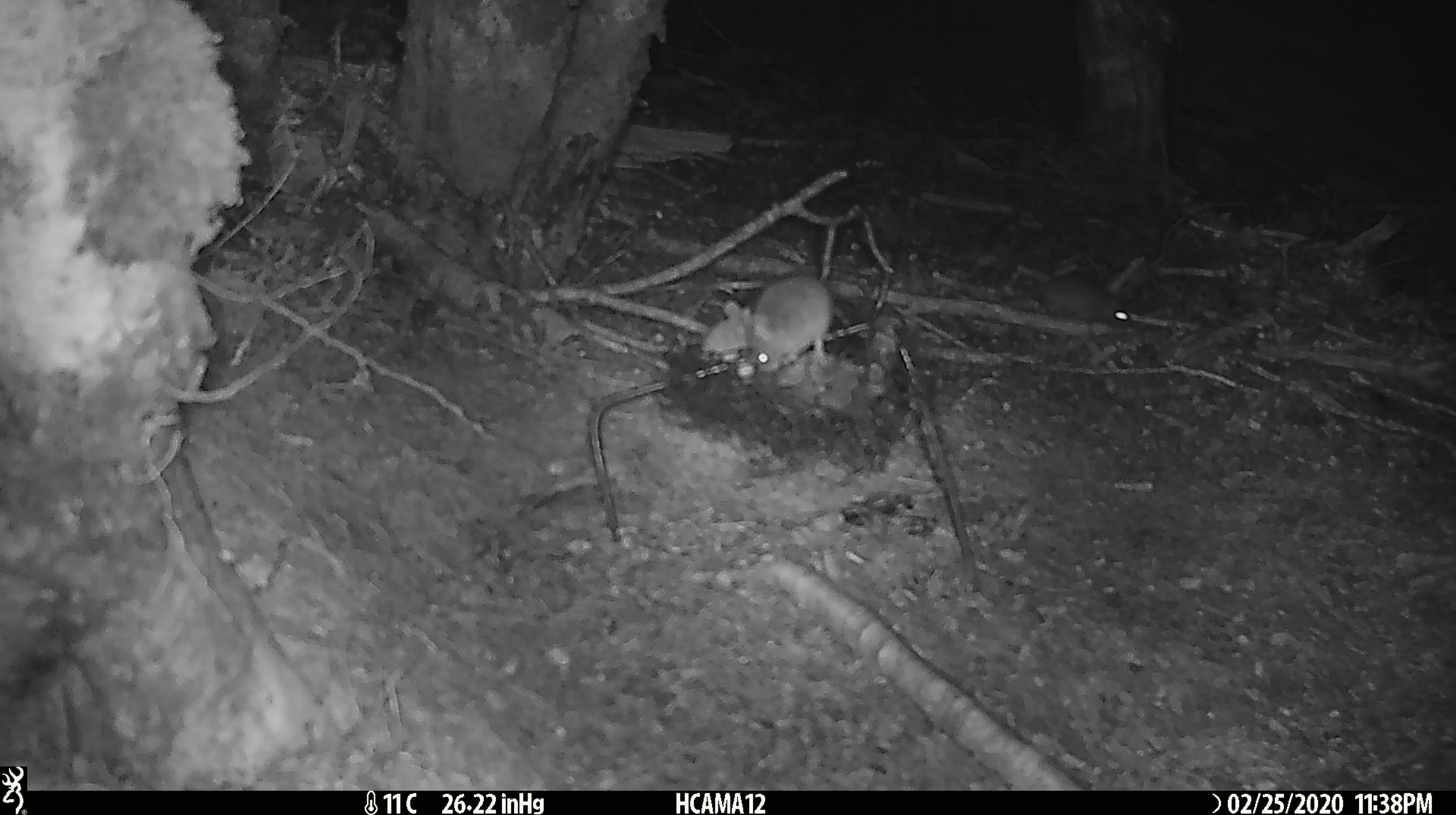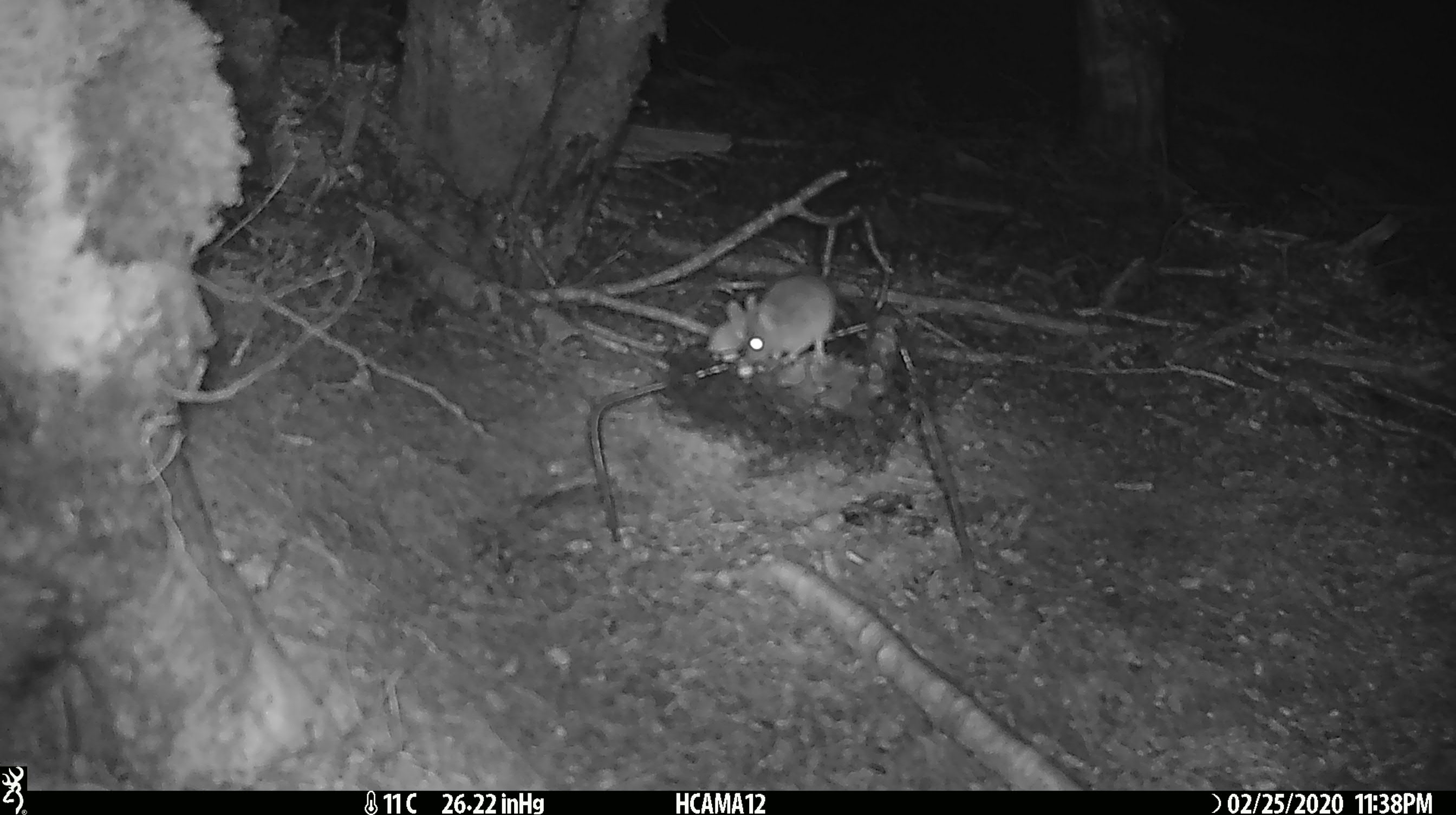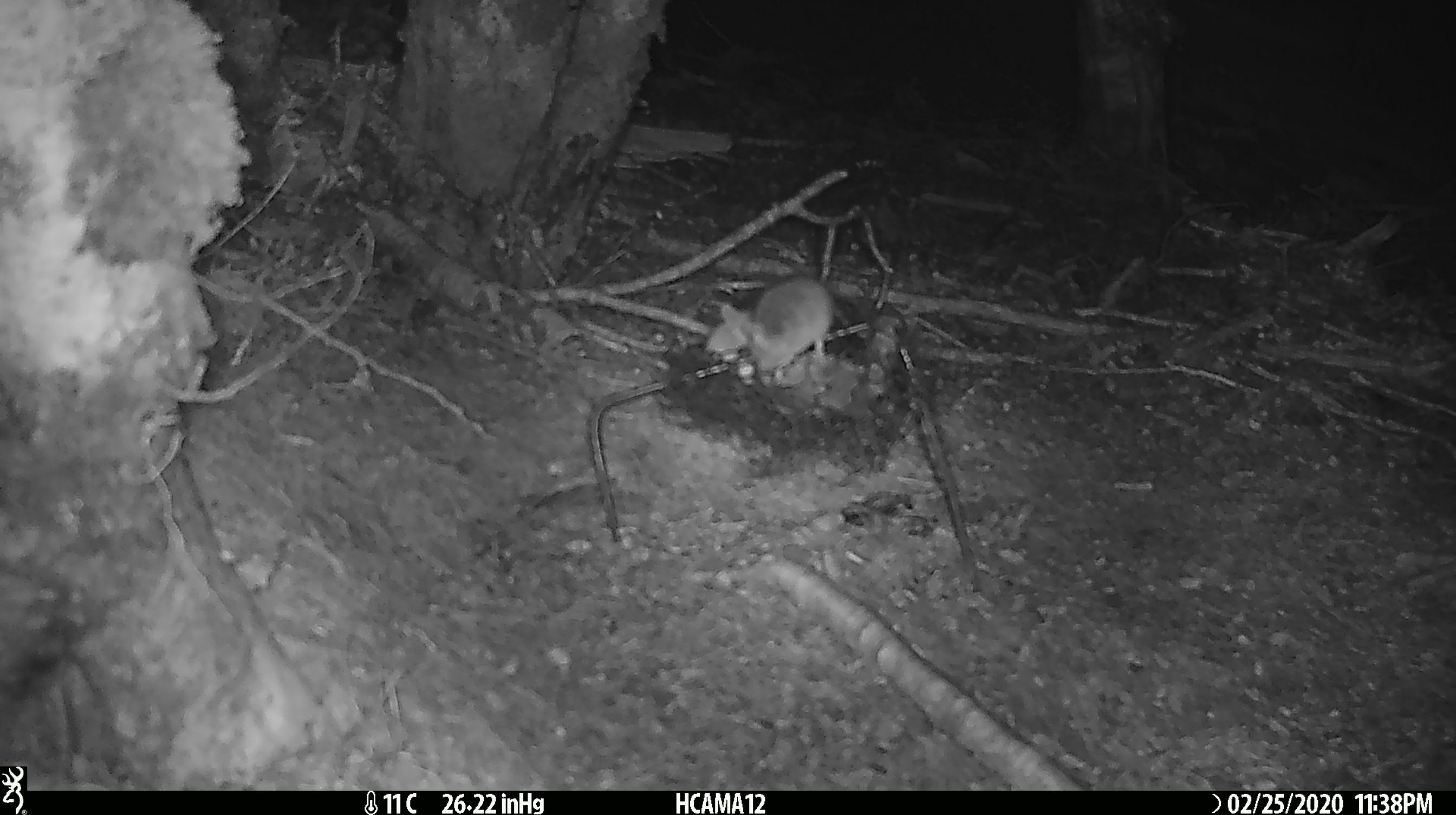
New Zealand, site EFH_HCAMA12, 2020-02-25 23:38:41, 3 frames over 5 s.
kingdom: Animalia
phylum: Chordata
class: Mammalia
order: Rodentia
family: Muridae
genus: Mus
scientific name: Mus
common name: mouse